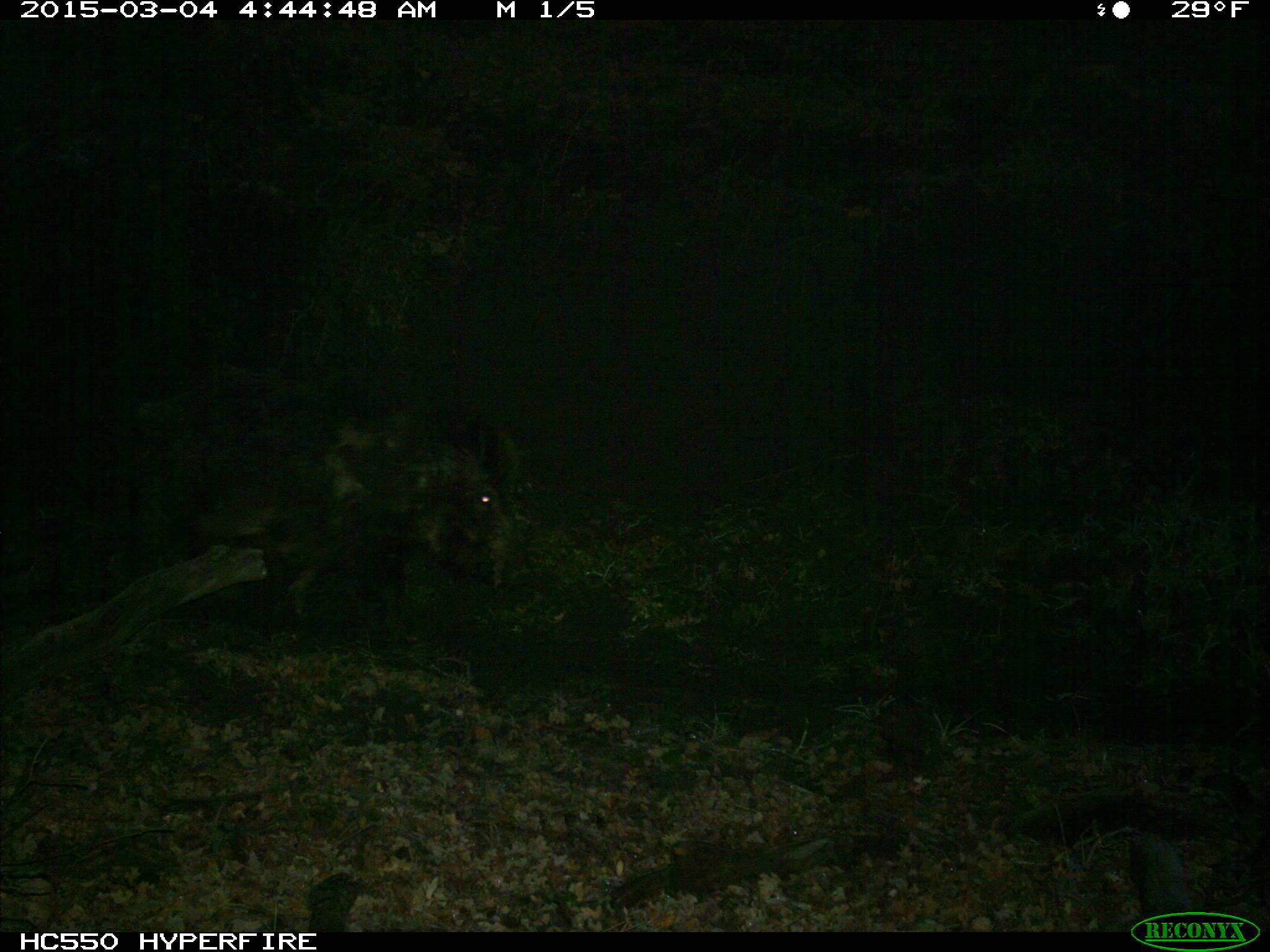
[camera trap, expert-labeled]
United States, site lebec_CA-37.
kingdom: Animalia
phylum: Chordata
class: Mammalia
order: Artiodactyla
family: Suidae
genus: Sus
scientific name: Sus scrofa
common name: wild boar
Sus scrofa (wild boar).